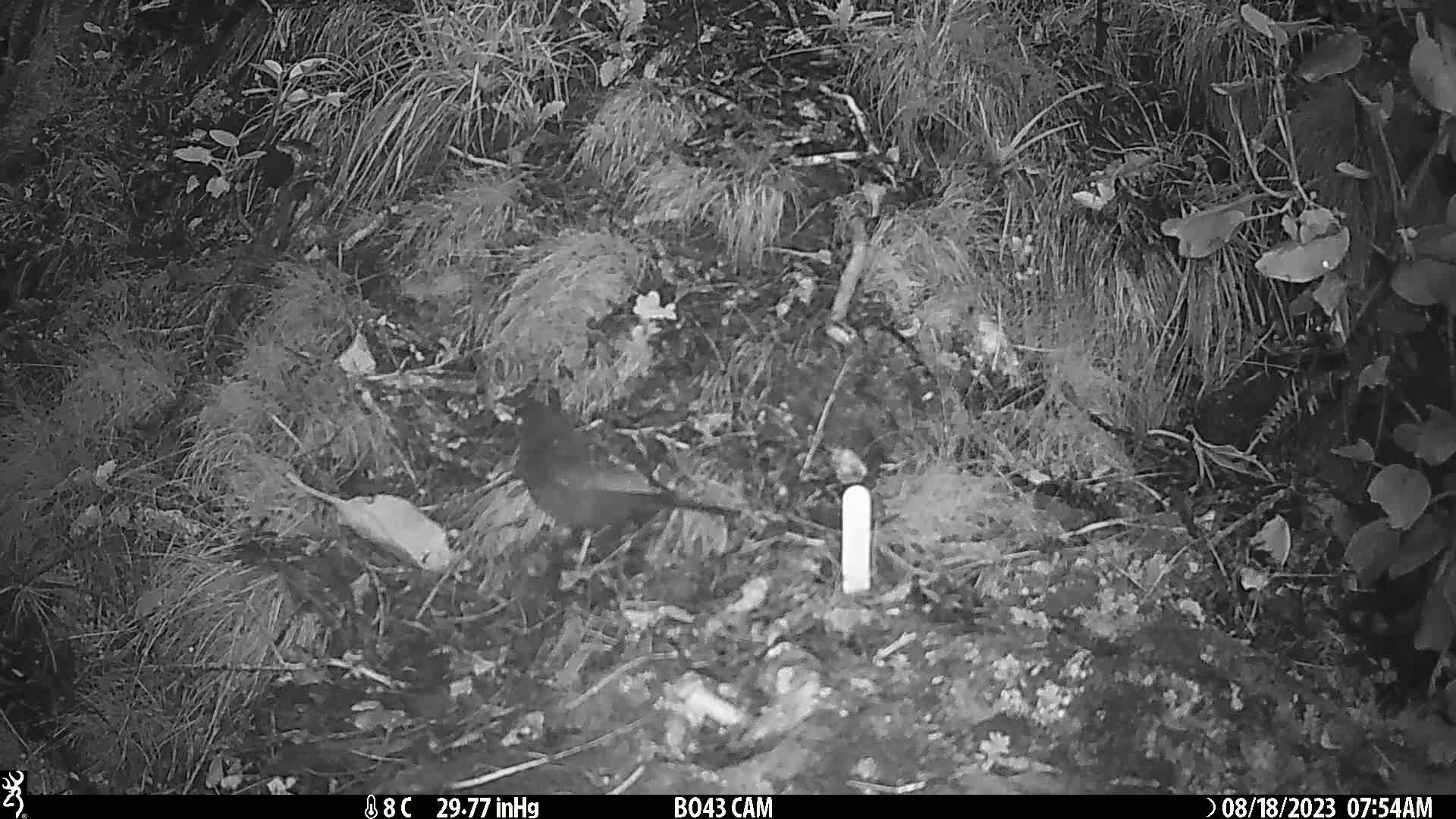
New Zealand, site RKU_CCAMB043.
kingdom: Animalia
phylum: Chordata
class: Aves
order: Passeriformes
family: Turdidae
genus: Turdus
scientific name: Turdus merula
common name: eurasian blackbird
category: blackbird